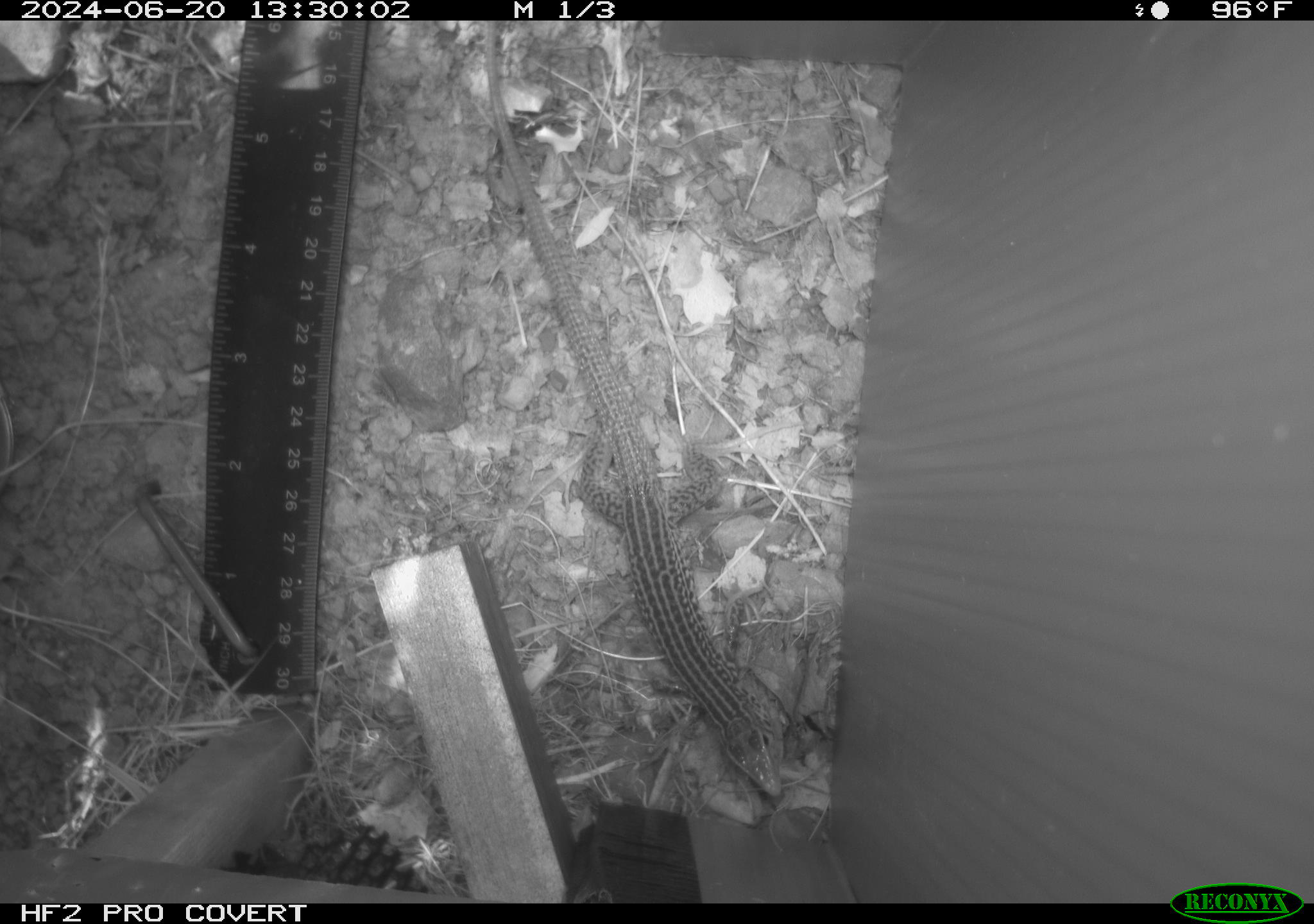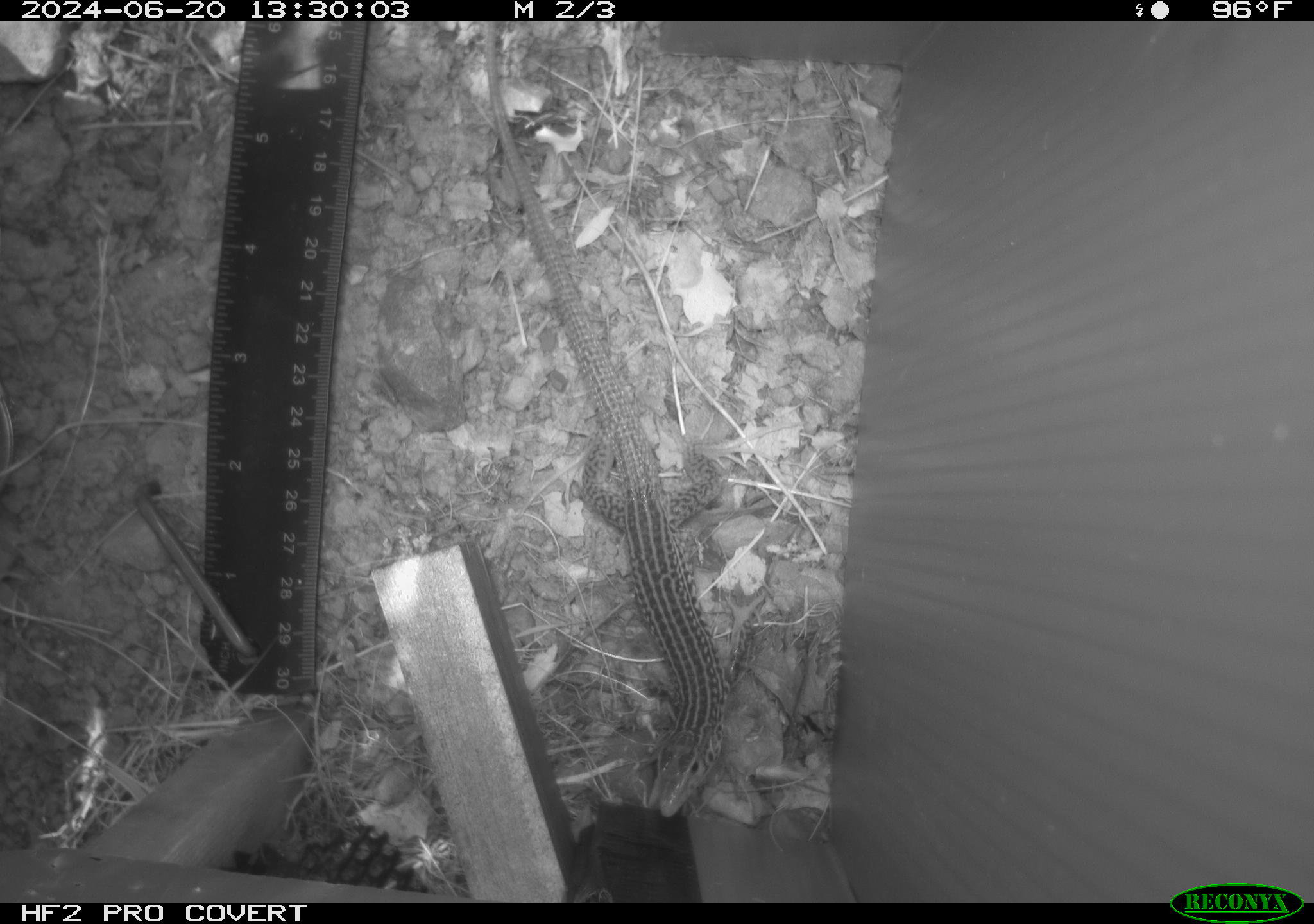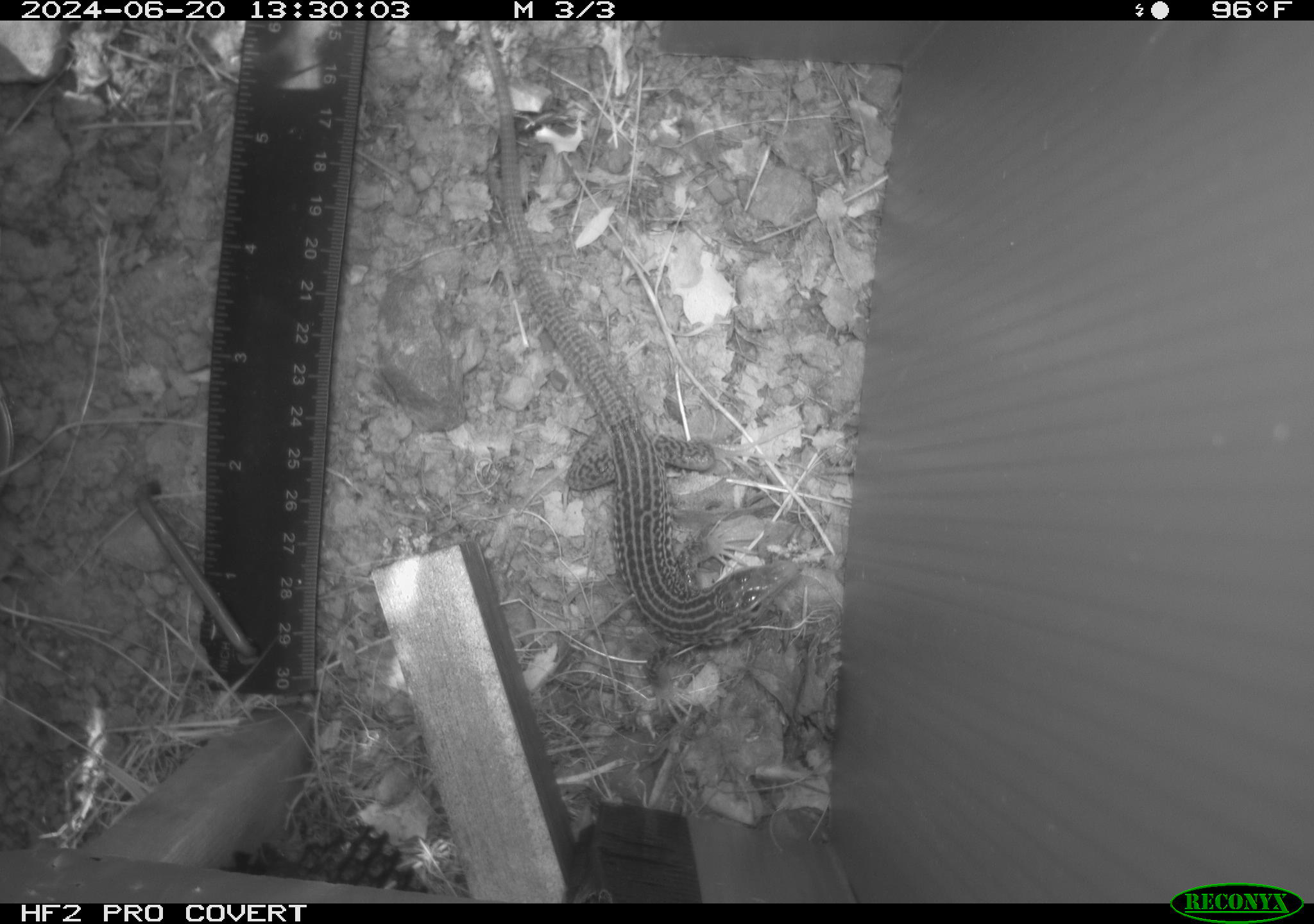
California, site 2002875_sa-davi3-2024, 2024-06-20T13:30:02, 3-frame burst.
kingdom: Animalia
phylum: Chordata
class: Reptilia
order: Squamata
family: Teiidae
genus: Aspidoscelis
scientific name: Aspidoscelis tigris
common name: western whiptail